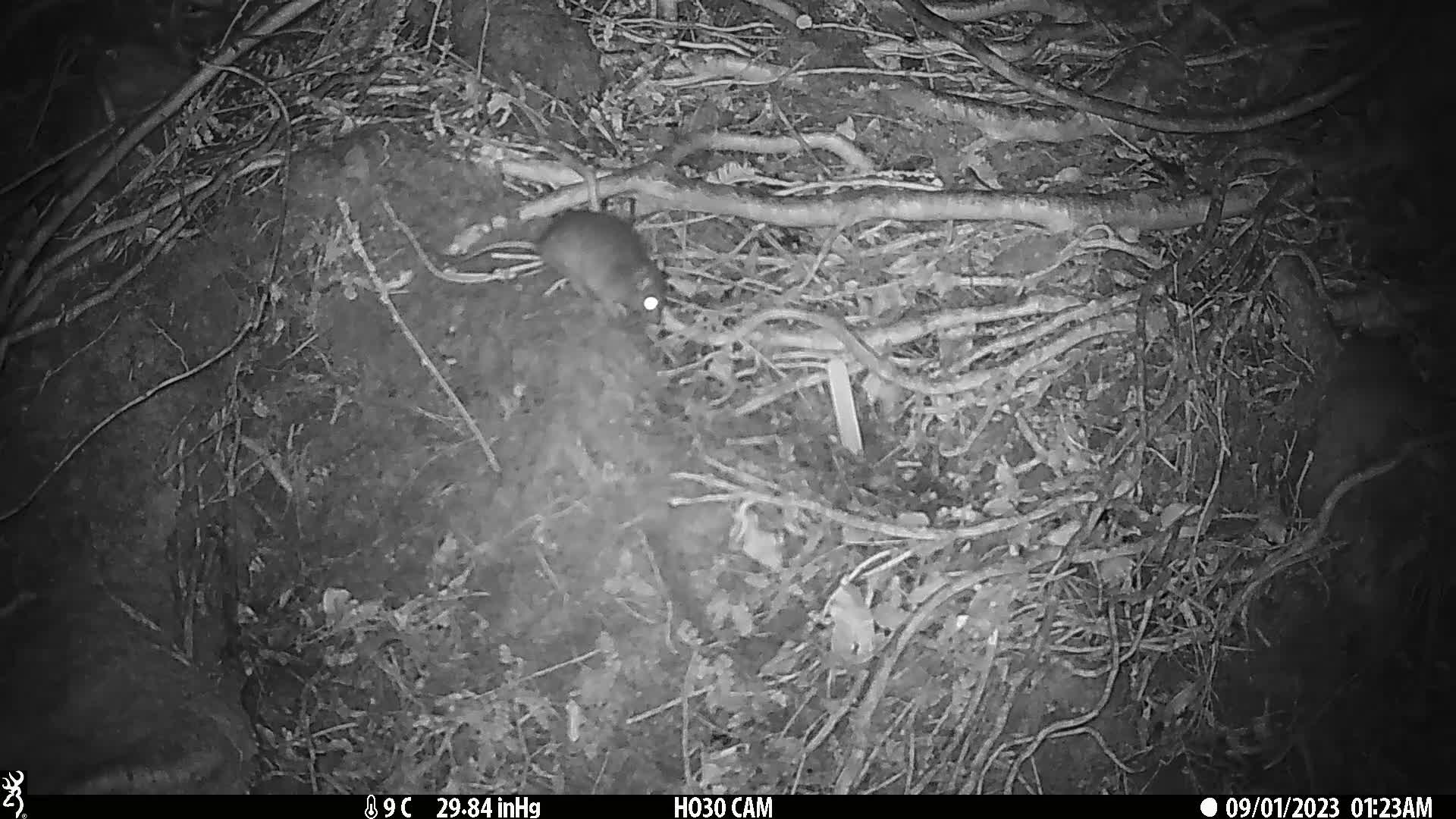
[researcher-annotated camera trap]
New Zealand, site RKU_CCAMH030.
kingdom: Animalia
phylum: Chordata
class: Mammalia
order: Rodentia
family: Muridae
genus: Rattus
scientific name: Rattus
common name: rat